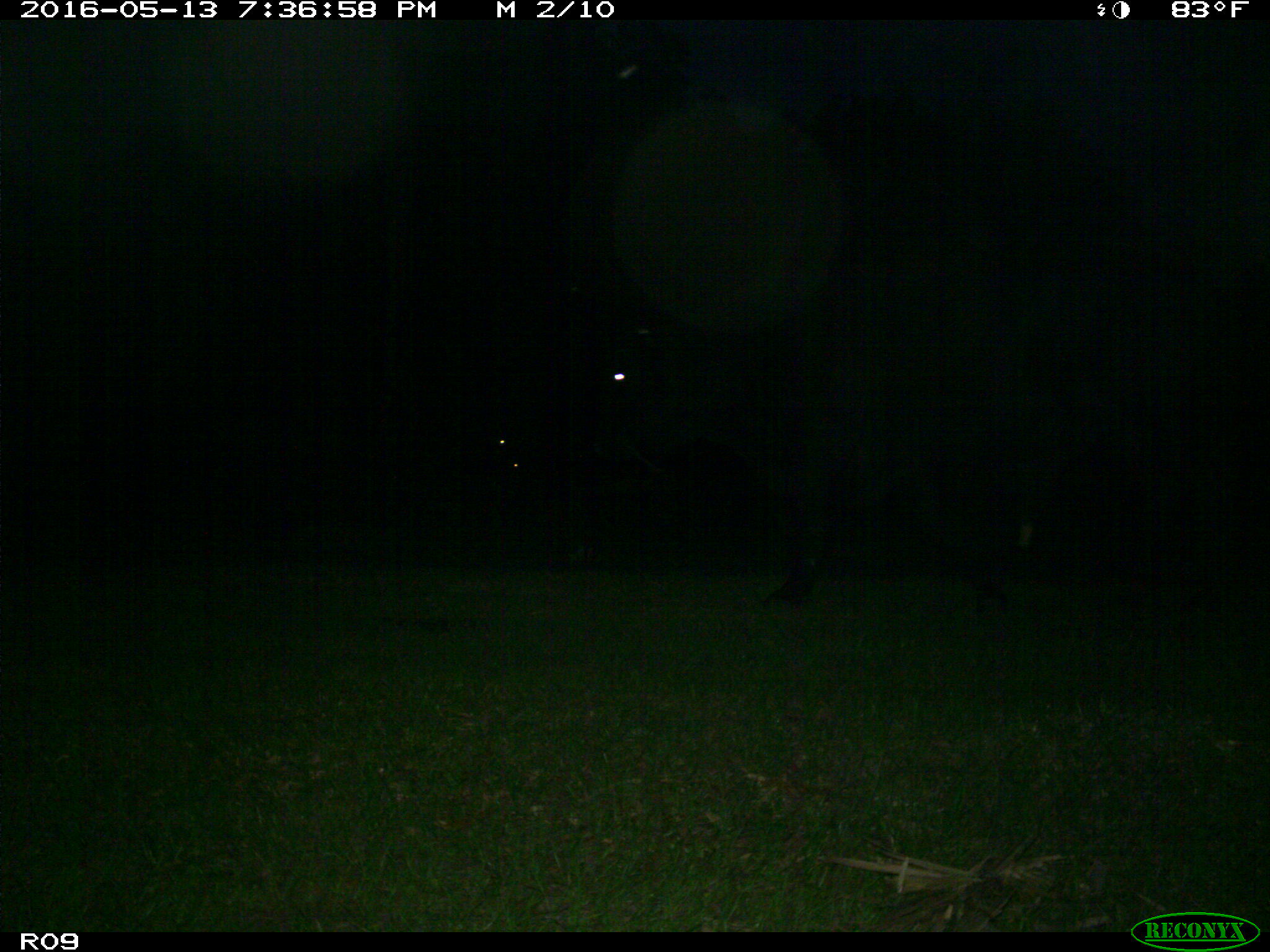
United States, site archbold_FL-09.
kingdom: Animalia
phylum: Chordata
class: Mammalia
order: Artiodactyla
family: Bovidae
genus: Bos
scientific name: Bos taurus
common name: domestic cow